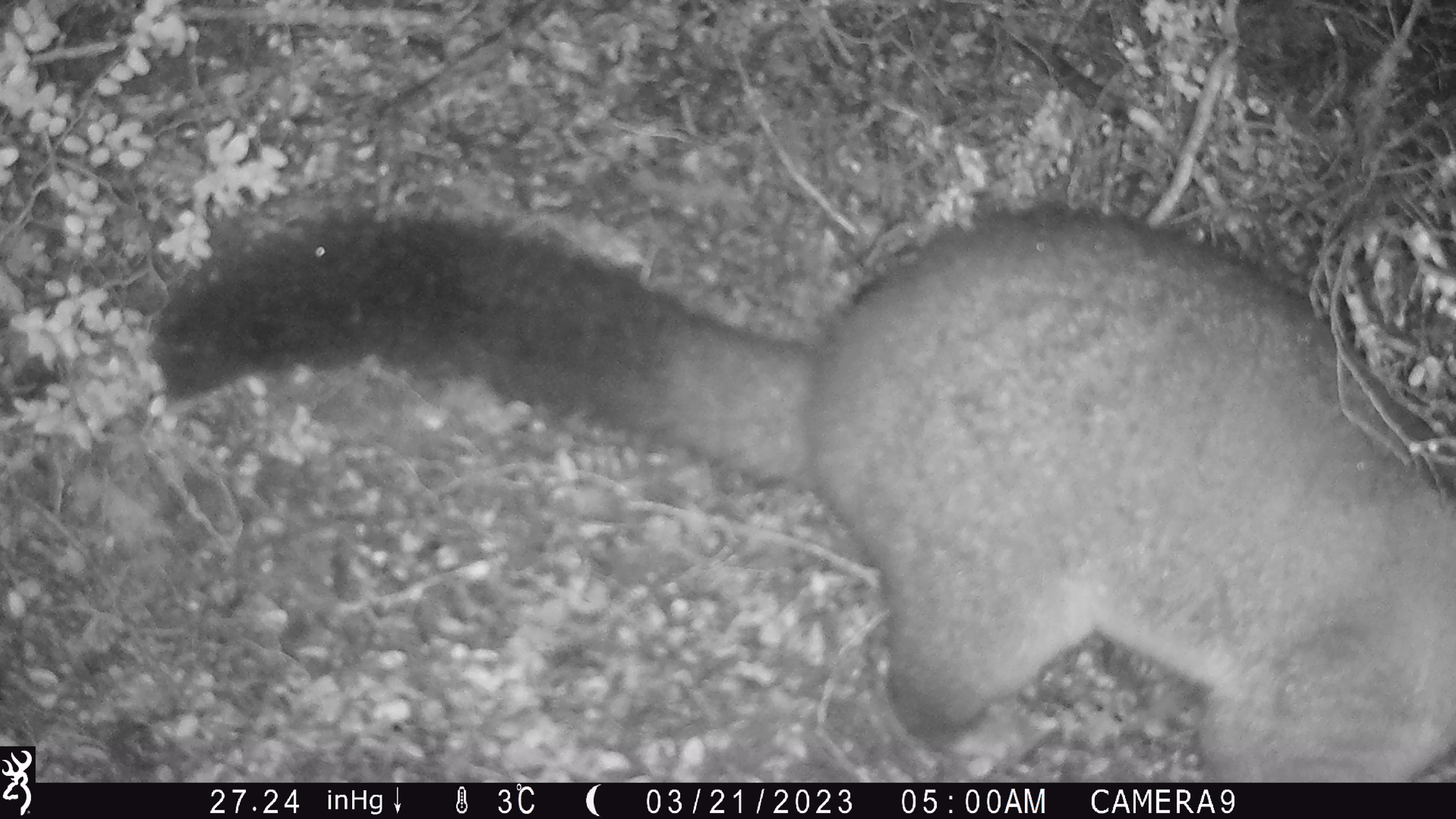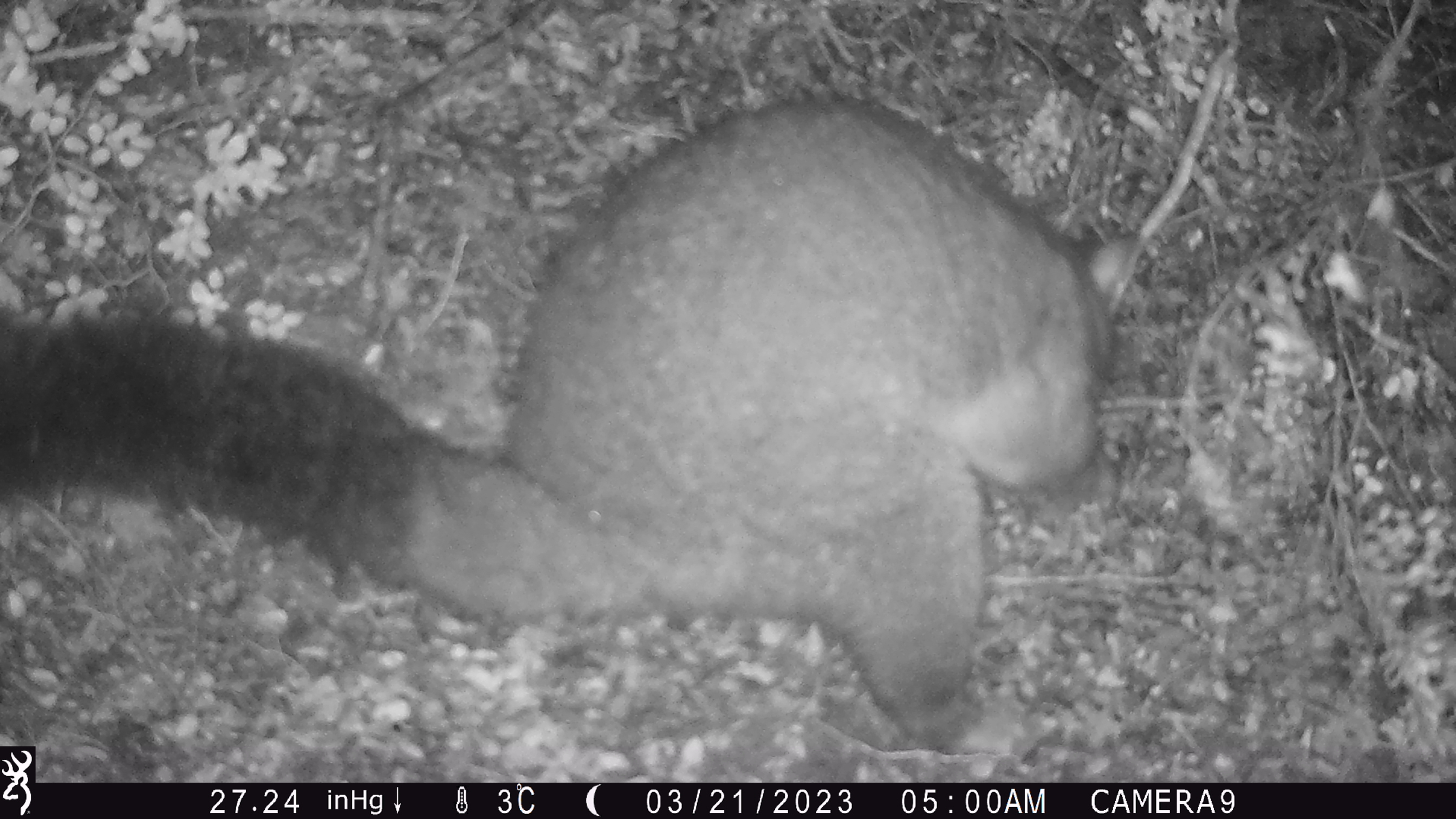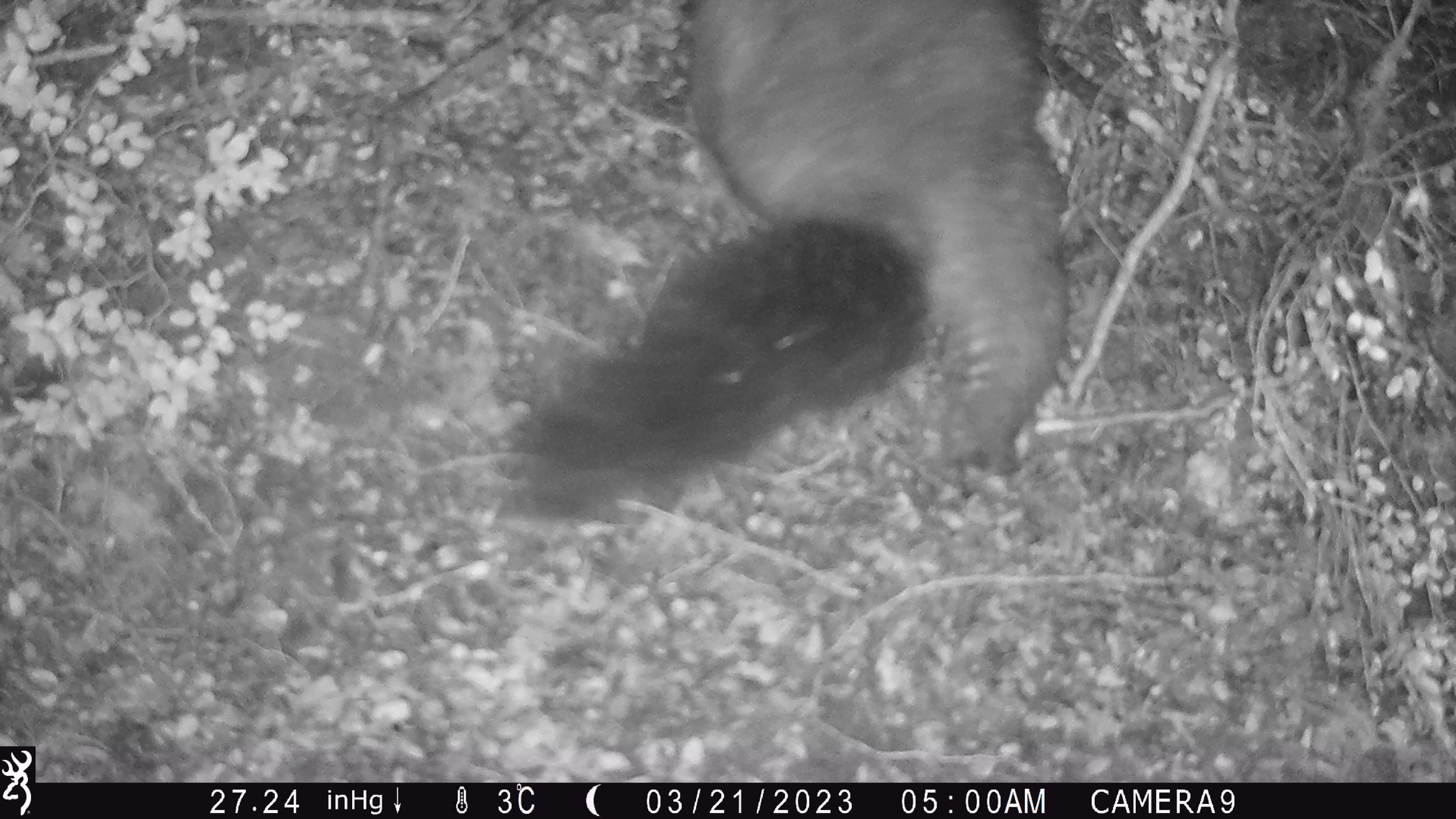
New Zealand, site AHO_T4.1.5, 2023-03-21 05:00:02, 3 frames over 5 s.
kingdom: Animalia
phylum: Chordata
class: Mammalia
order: Carnivora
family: Mustelidae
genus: Mustela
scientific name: Mustela erminea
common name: stoat